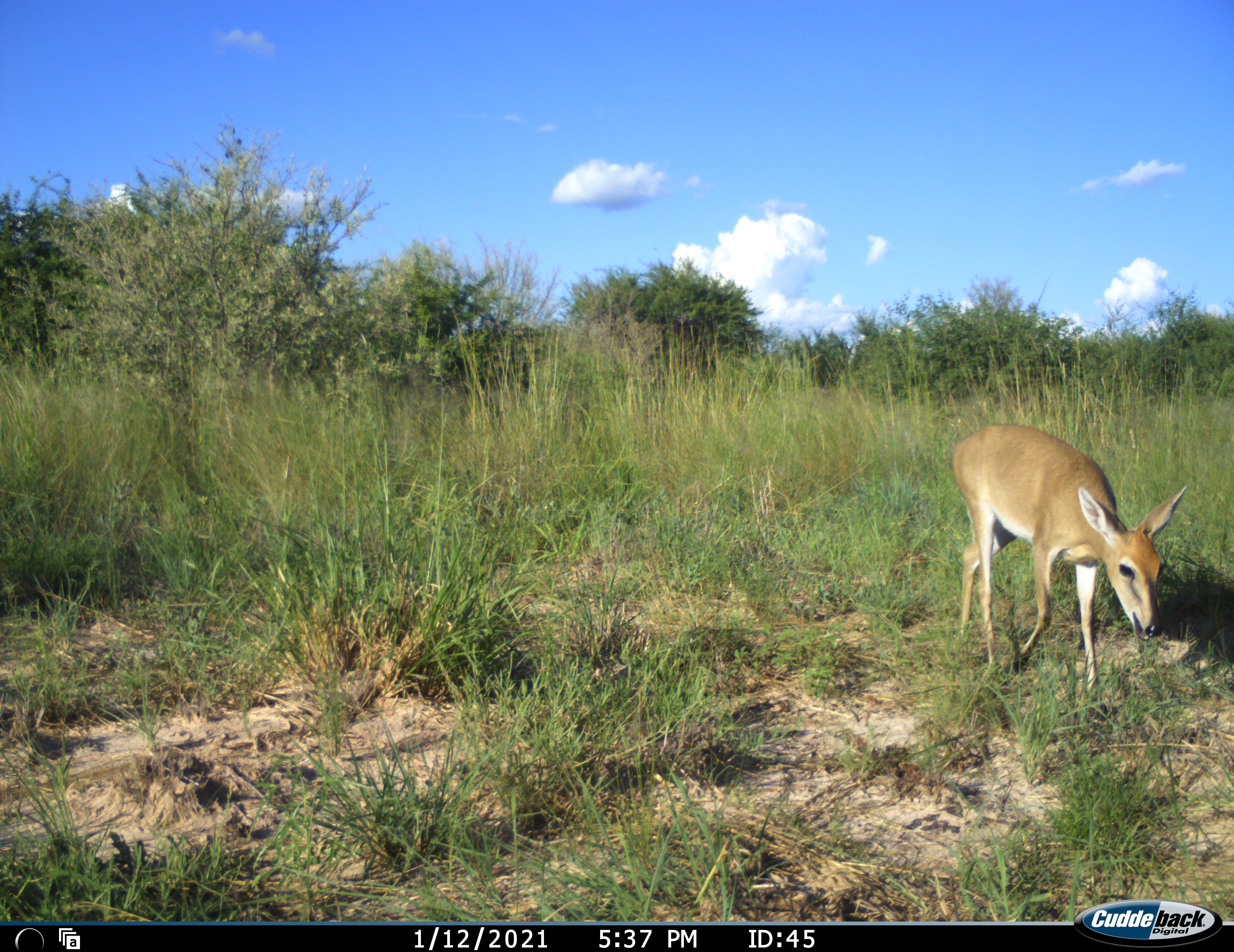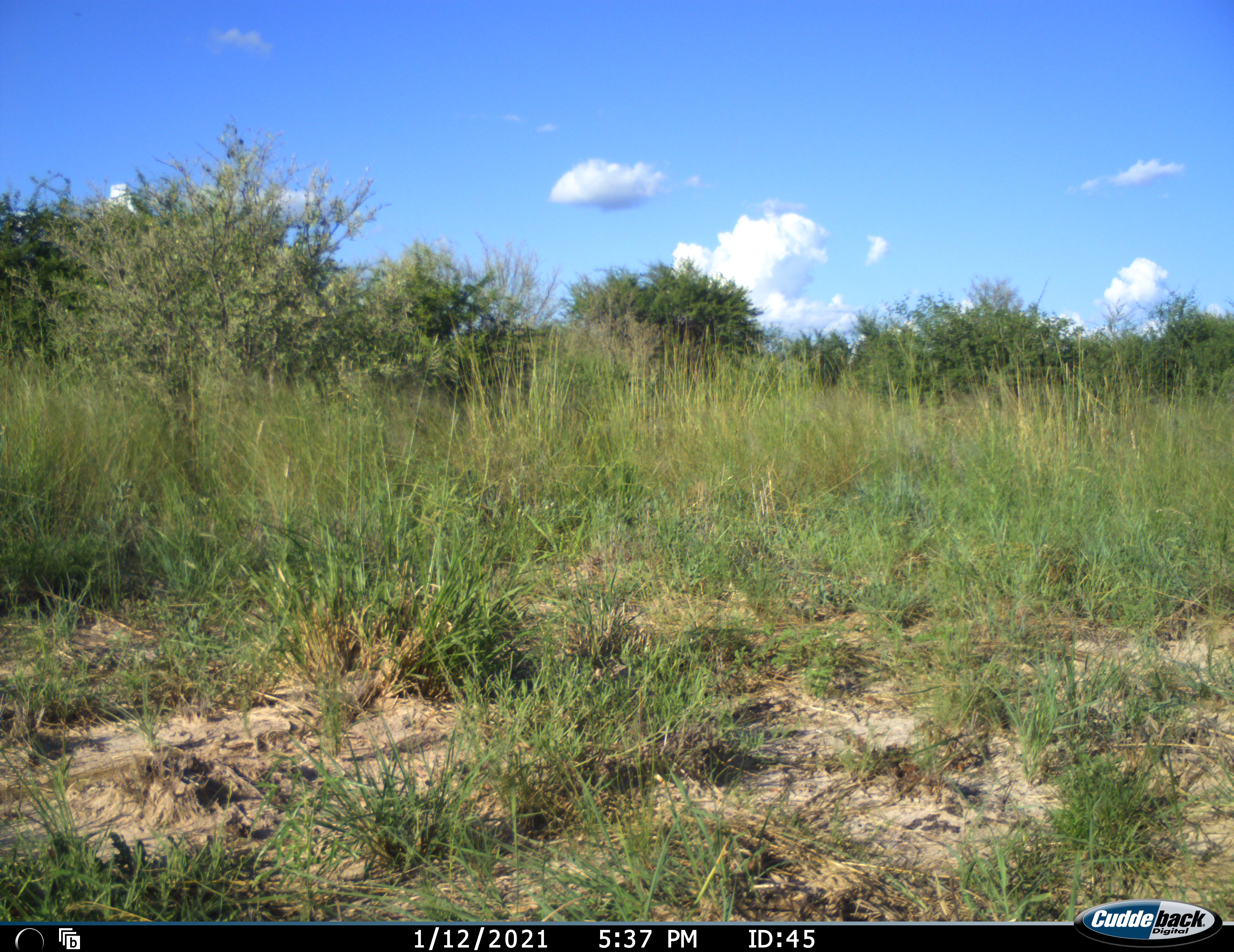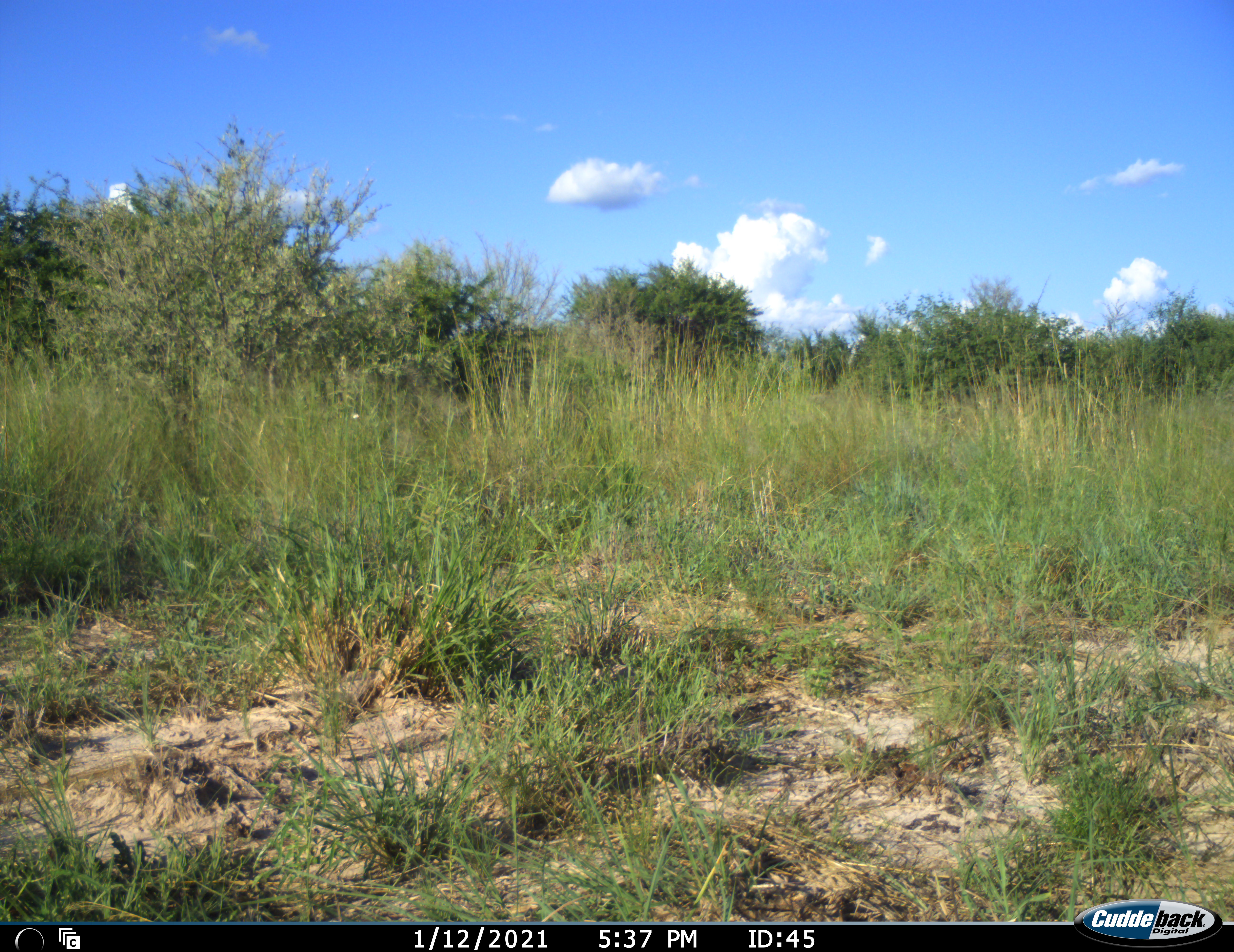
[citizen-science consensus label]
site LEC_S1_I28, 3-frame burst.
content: unidentified animal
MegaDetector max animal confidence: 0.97